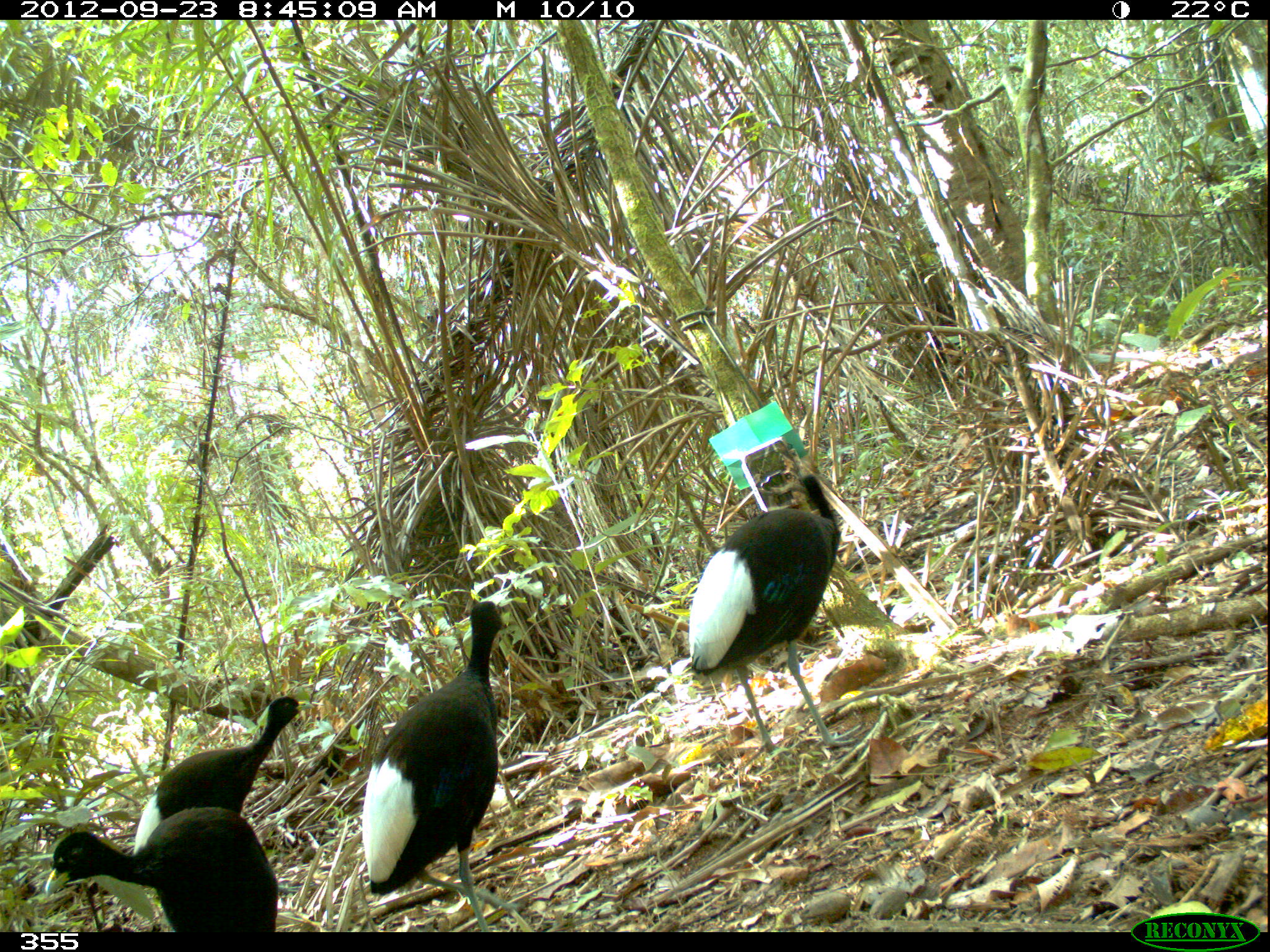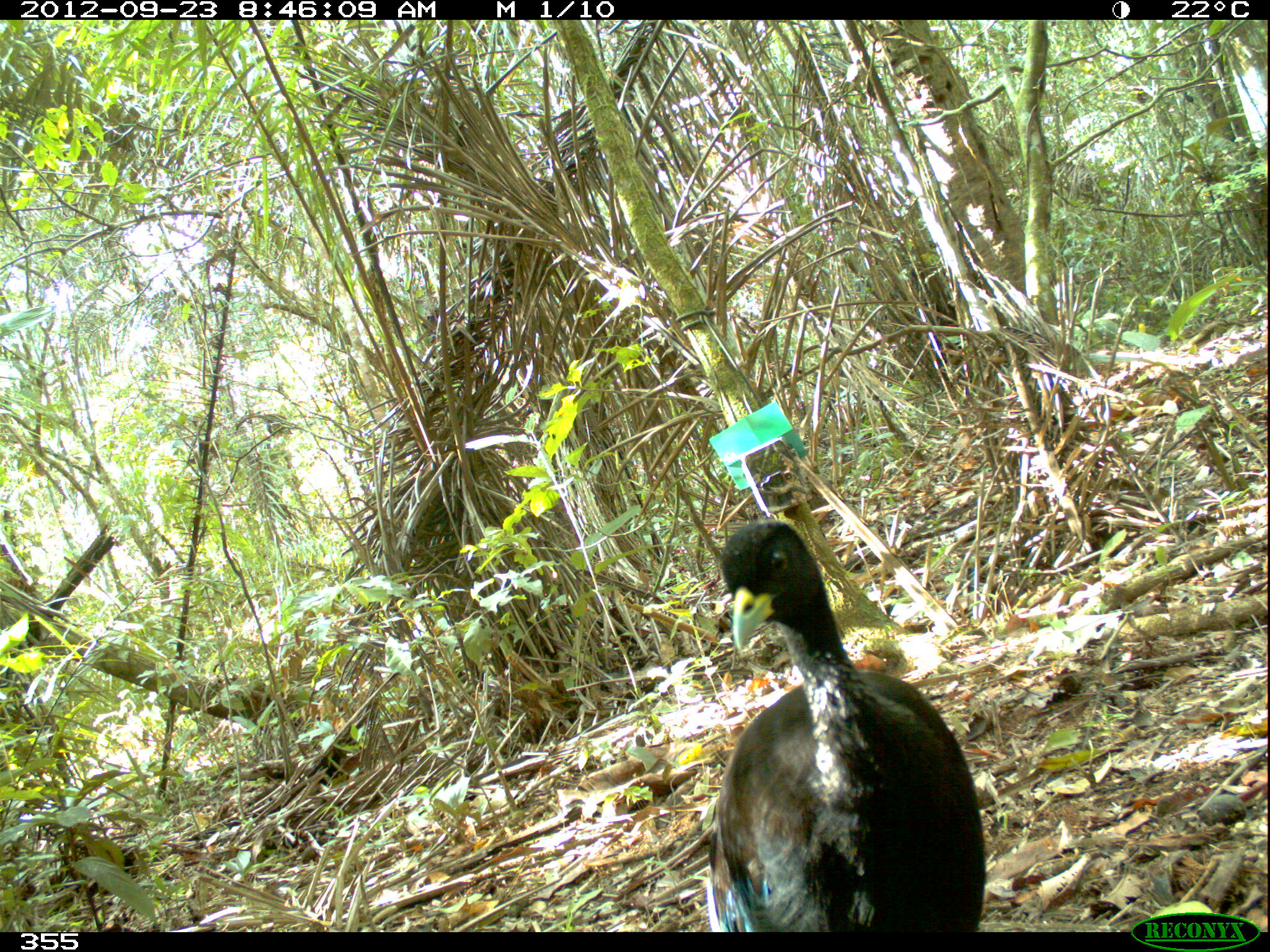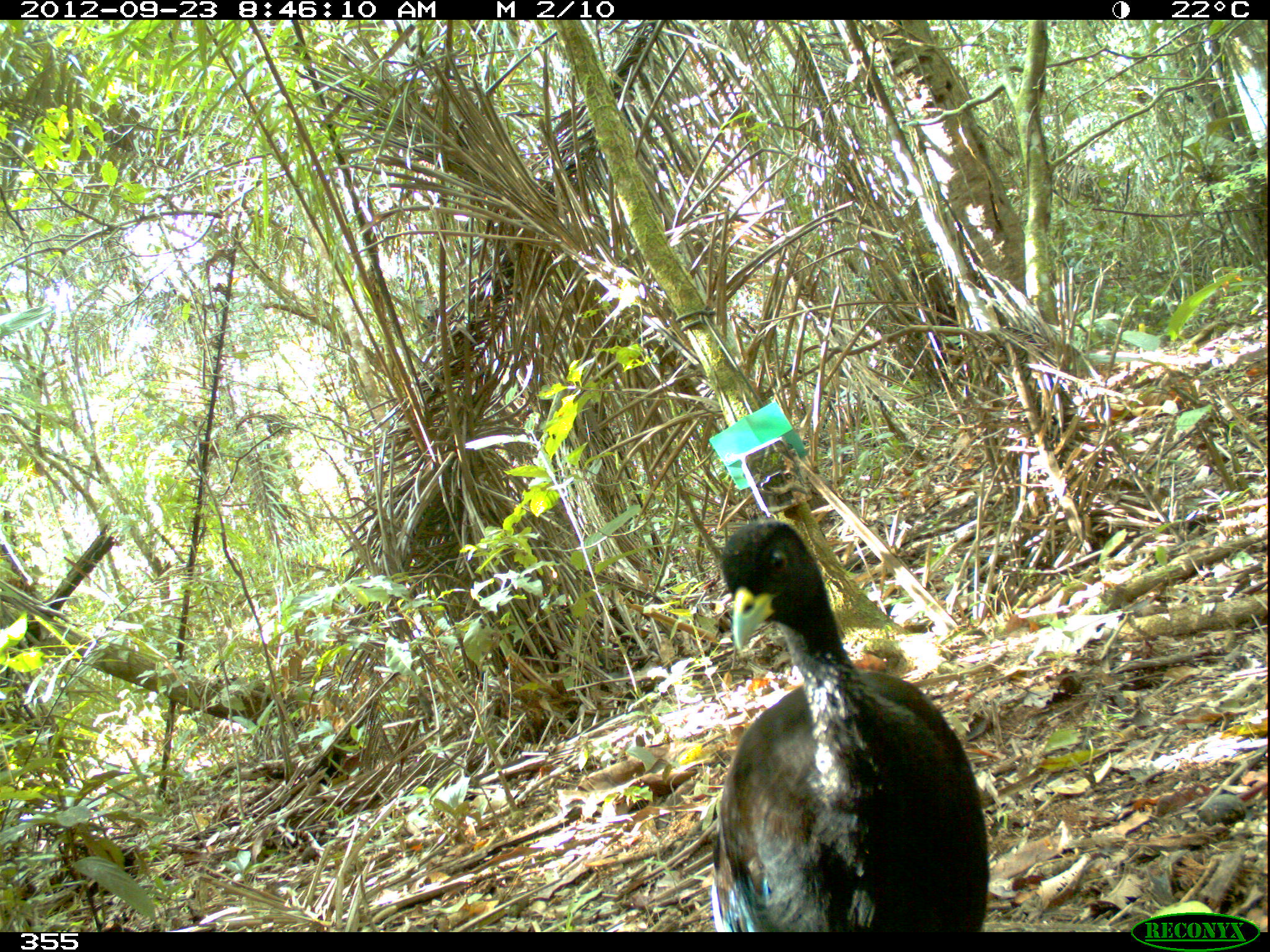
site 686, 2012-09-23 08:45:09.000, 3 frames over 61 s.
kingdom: Animalia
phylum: Chordata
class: Aves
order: Gruiformes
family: Psophiidae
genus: Psophia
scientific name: Psophia leucoptera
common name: pale-winged trumpeter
Psophia leucoptera (pale-winged trumpeter).